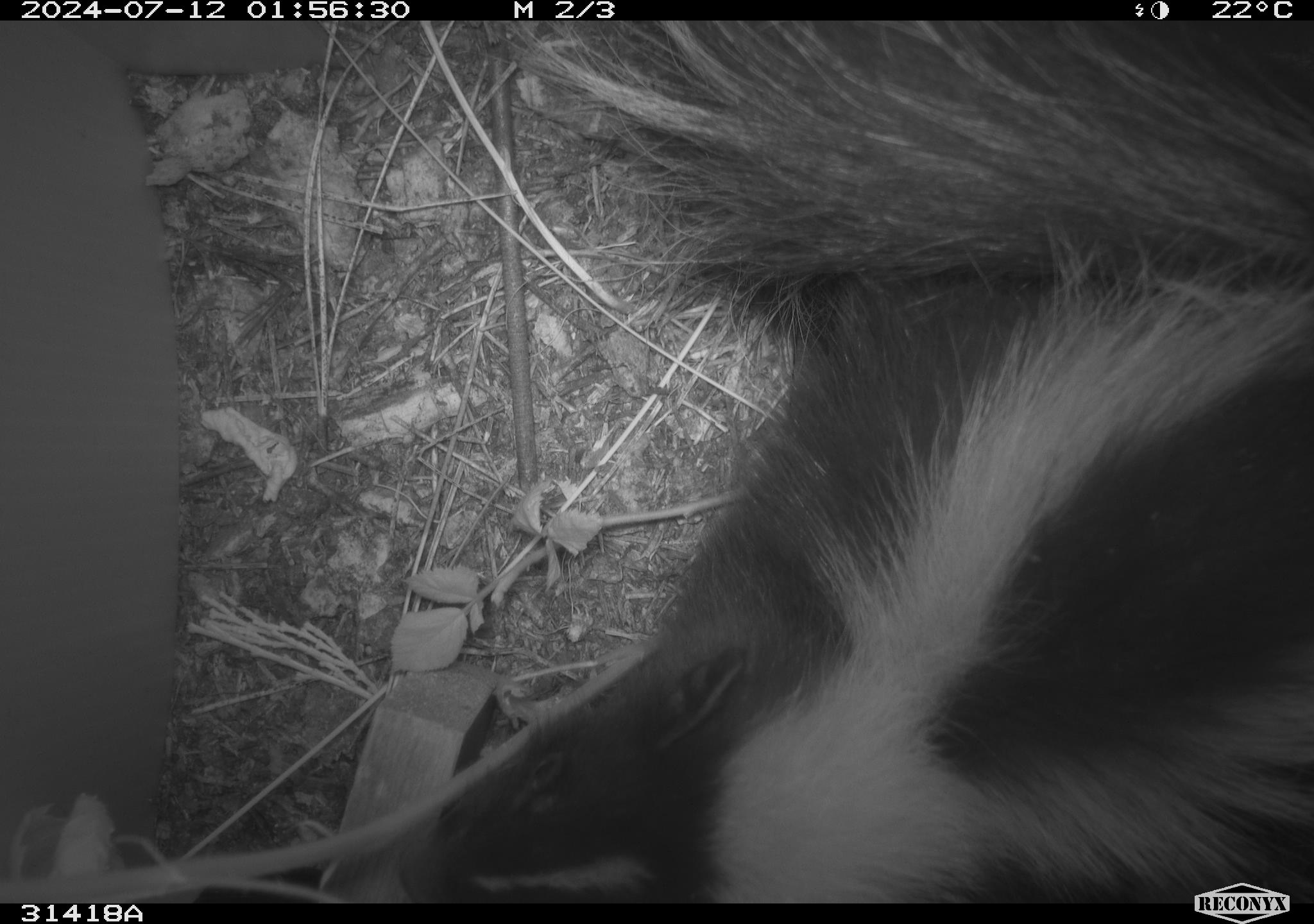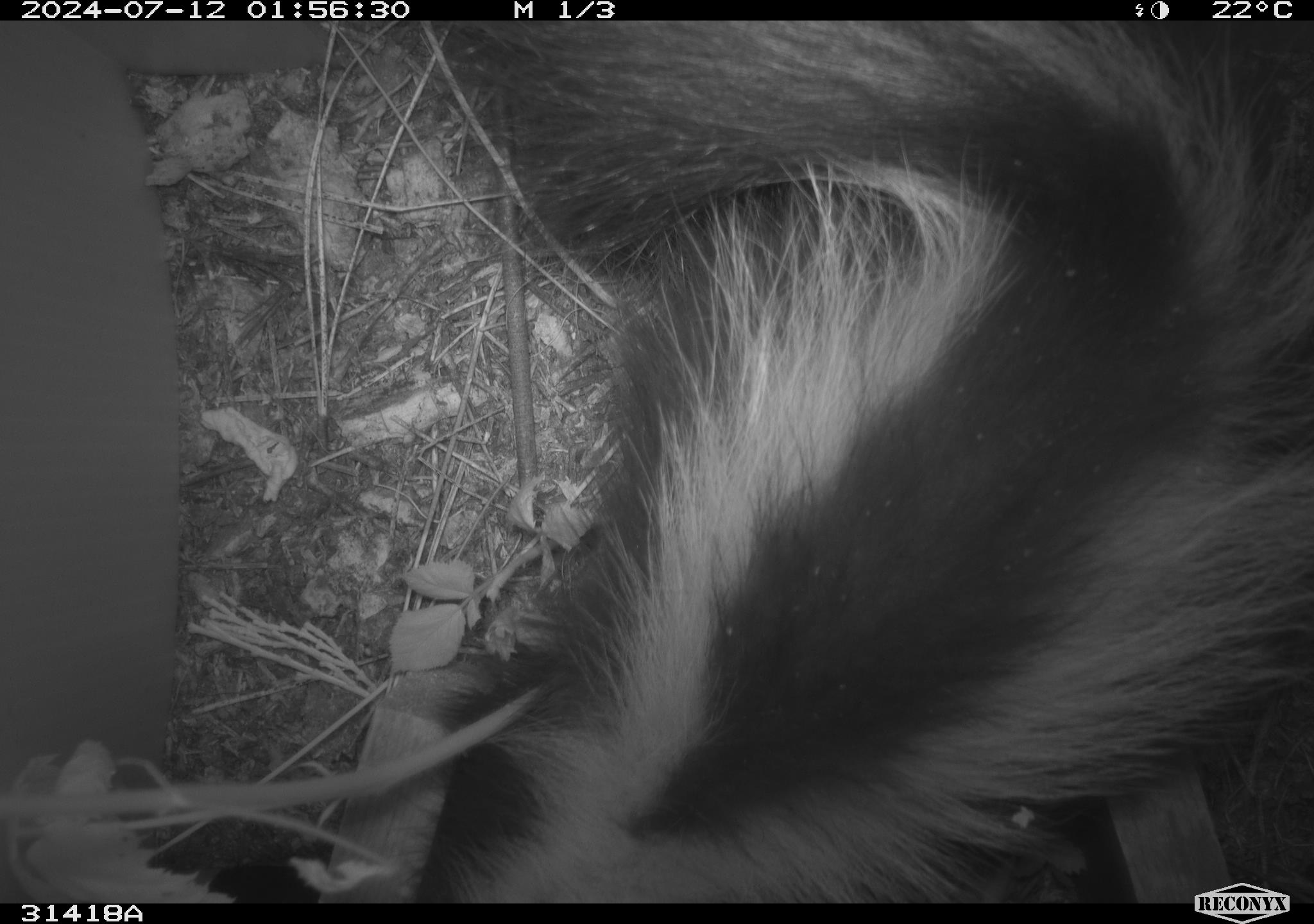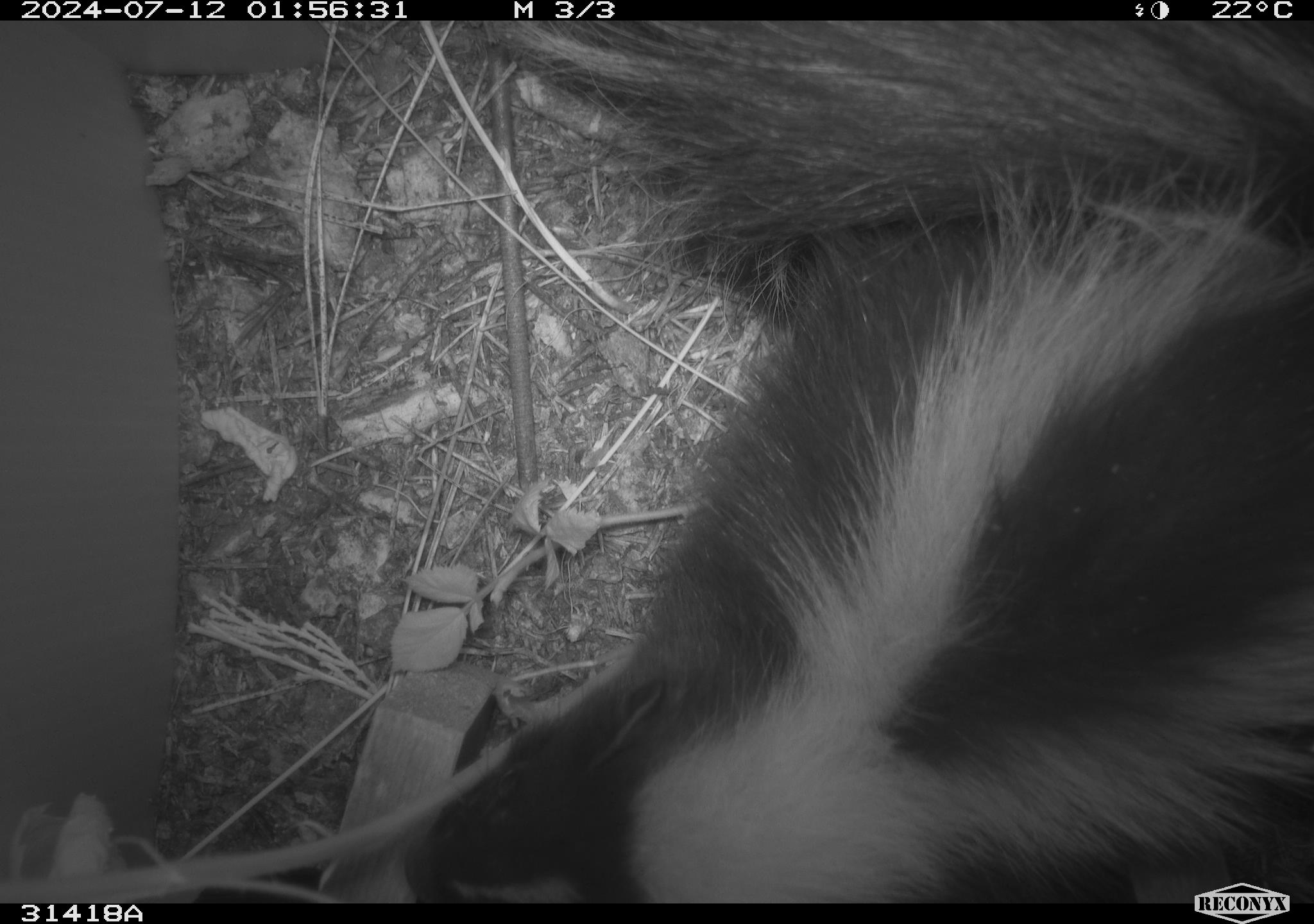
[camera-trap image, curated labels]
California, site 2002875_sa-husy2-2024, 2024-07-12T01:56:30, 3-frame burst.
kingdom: Animalia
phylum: Chordata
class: Mammalia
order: Carnivora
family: Mephitidae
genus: Mephitis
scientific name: Mephitis mephitis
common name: striped skunk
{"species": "striped skunk (Mephitis mephitis)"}